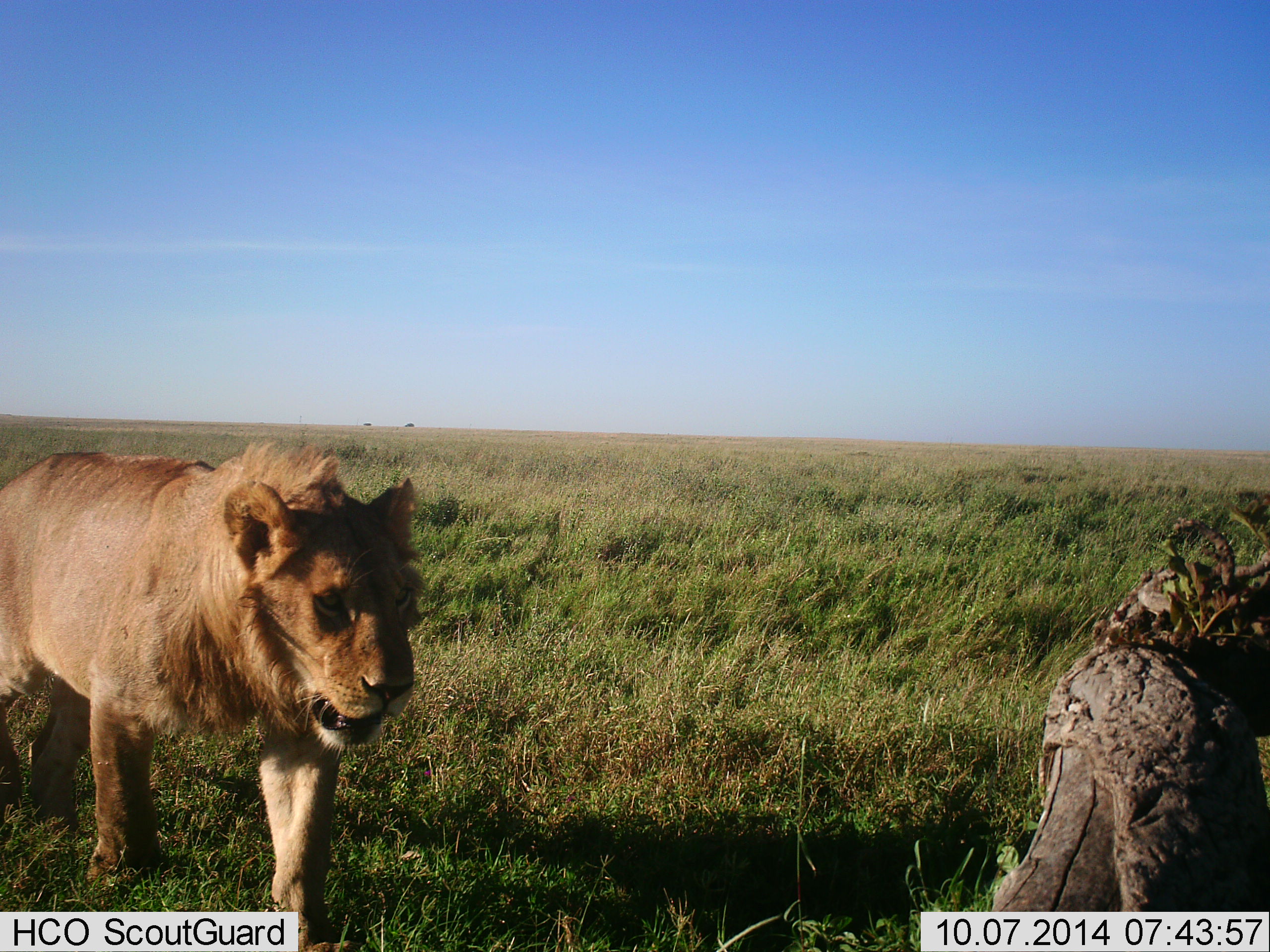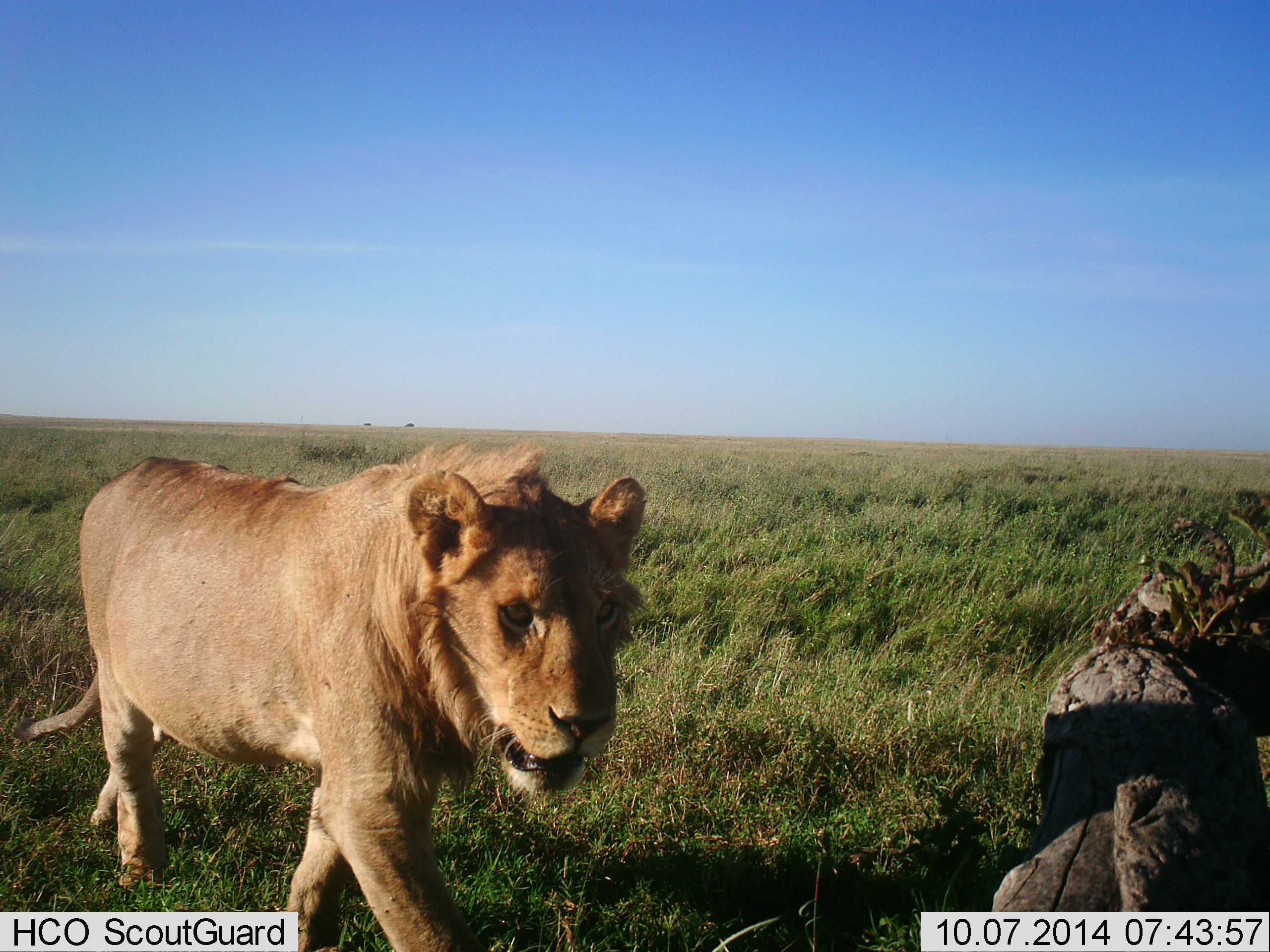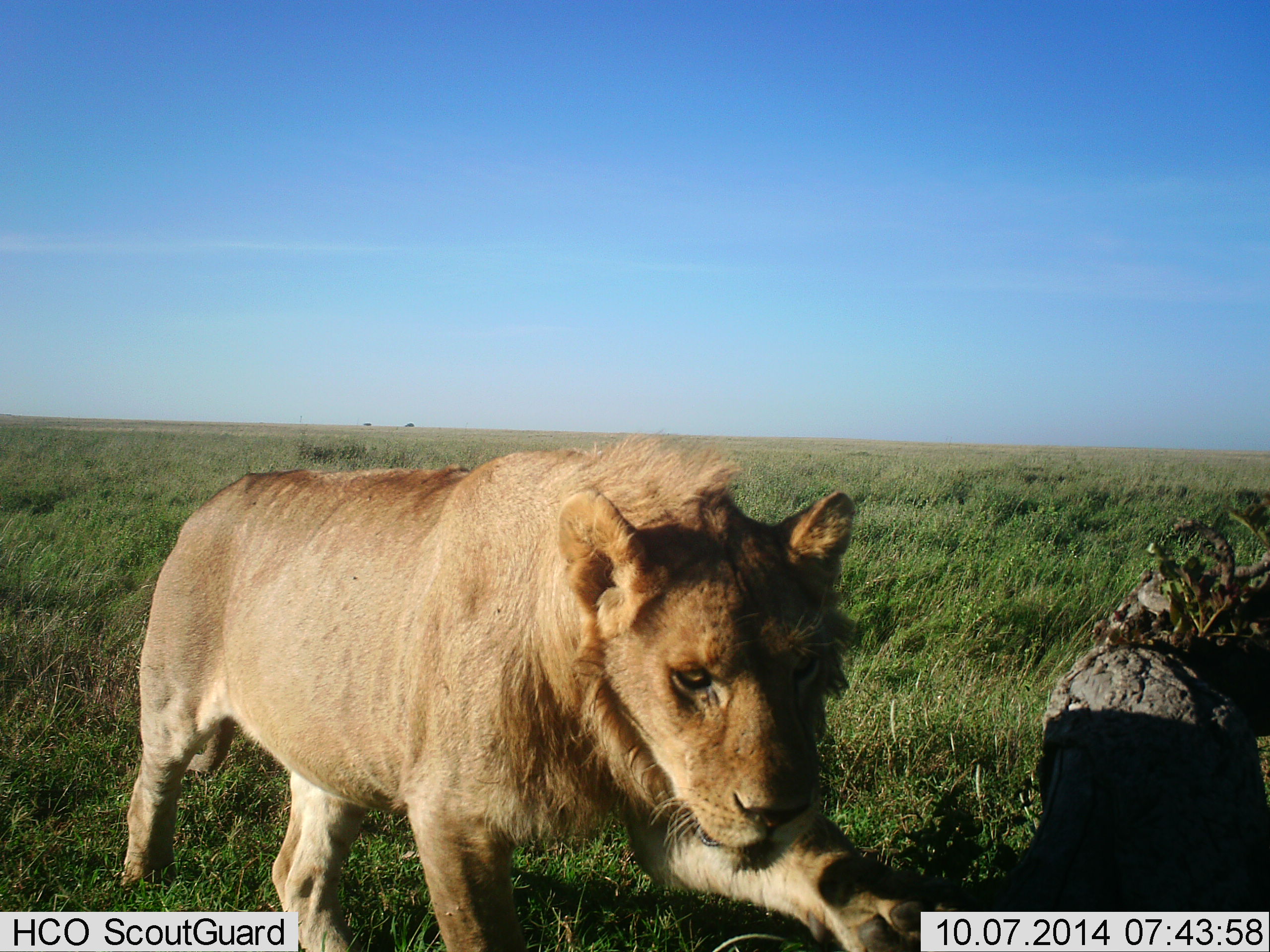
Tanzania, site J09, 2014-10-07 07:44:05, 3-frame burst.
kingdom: Animalia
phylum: Chordata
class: Mammalia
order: Carnivora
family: Felidae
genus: Panthera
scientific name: Panthera leo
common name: lion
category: lionmale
Lionmale (lion) (Panthera leo), count 1. Behavior (volunteer vote fractions): standing 0%, resting 0%, moving 90%, interacting 10%. Young present (vote fraction): 10%. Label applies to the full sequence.